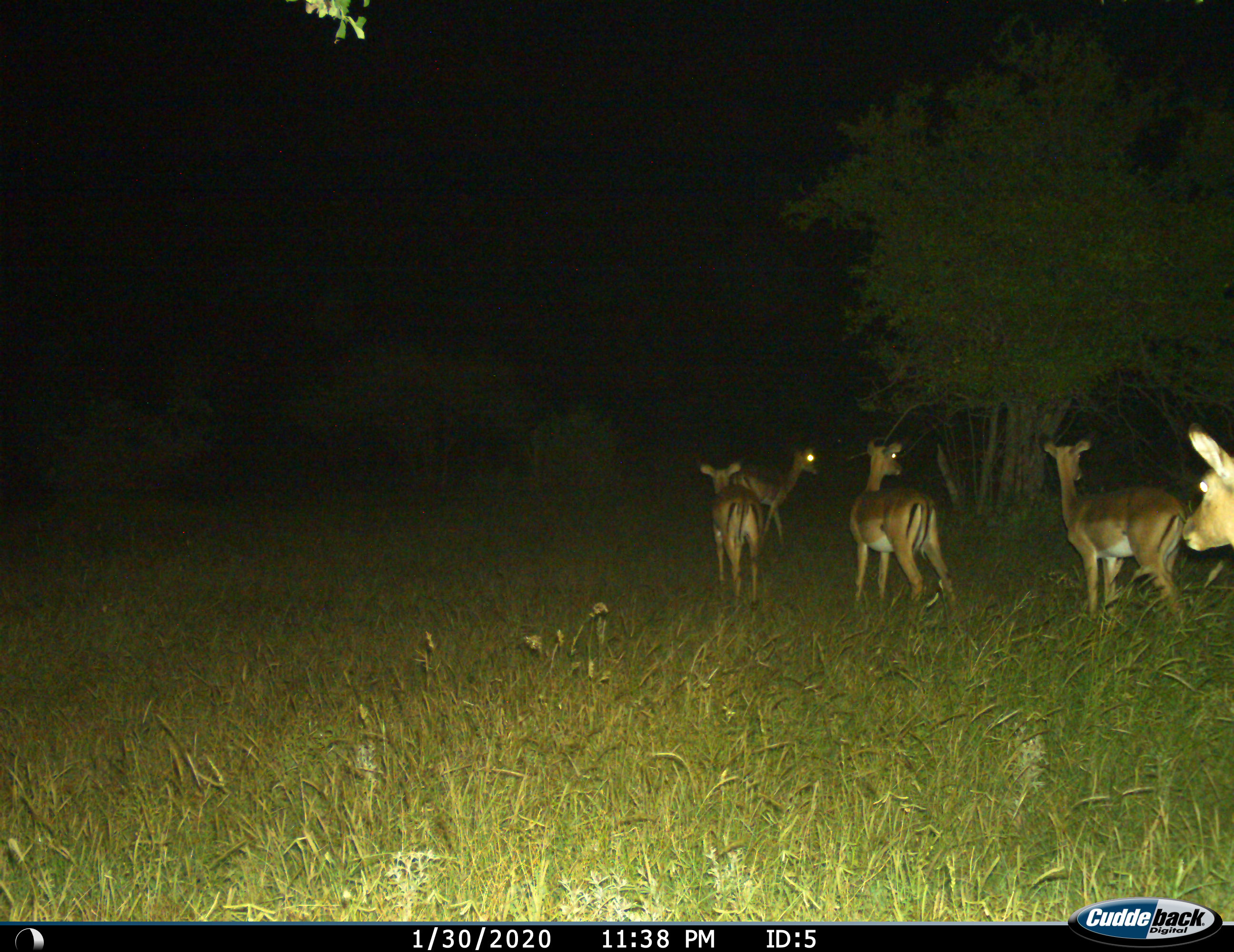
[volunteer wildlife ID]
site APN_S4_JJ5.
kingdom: Animalia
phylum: Chordata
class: Mammalia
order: Artiodactyla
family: Bovidae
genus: Aepyceros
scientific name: Aepyceros melampus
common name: impala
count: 5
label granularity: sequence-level